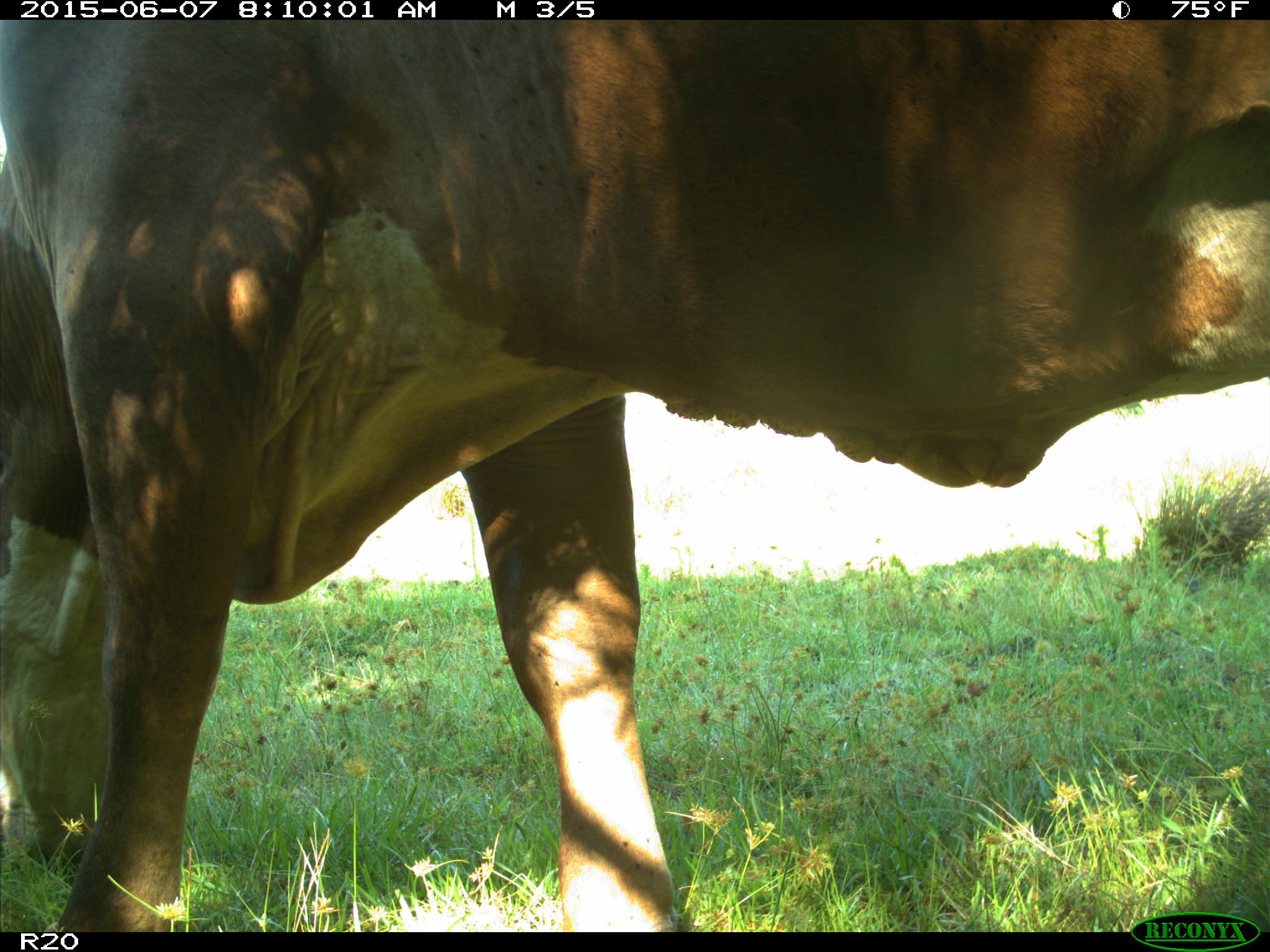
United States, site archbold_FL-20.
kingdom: Animalia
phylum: Chordata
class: Mammalia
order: Artiodactyla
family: Bovidae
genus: Bos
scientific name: Bos taurus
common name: domestic cow